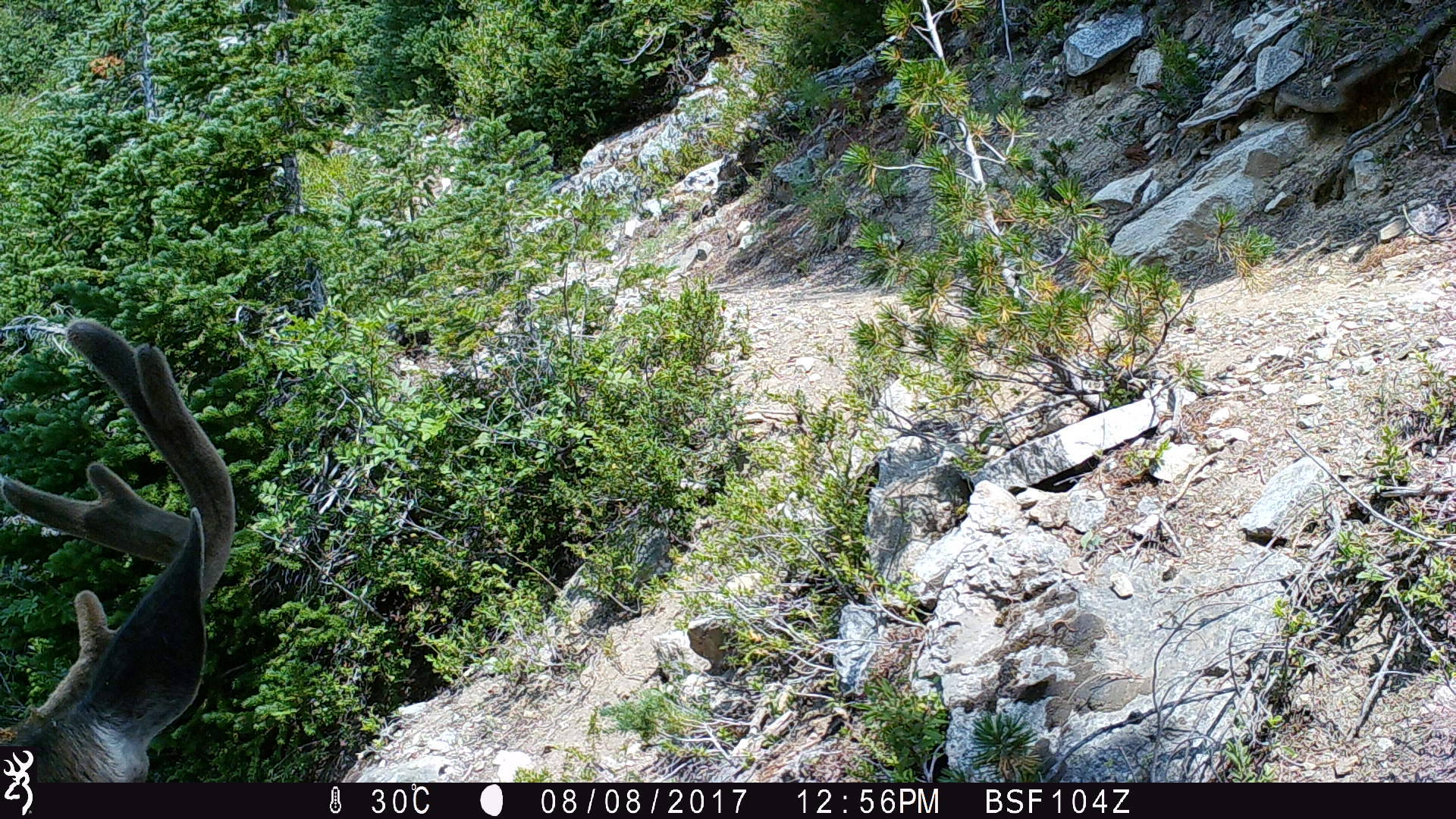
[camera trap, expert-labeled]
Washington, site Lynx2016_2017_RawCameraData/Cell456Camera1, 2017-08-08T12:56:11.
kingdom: Animalia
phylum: Chordata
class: Mammalia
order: Artiodactyla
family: Cervidae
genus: Odocoileus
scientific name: Odocoileus hemionus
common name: mule deer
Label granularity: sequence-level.